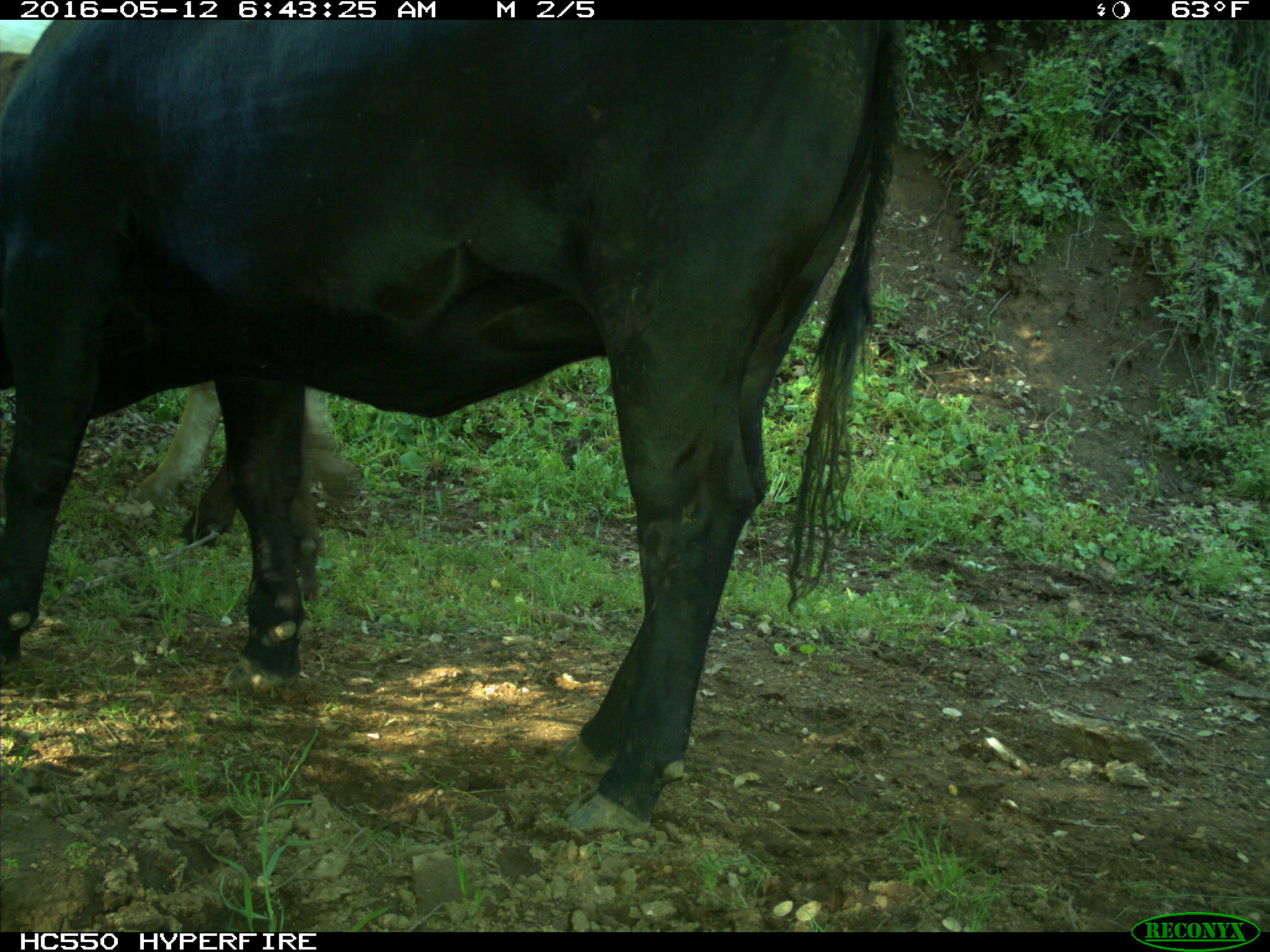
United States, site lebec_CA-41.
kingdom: Animalia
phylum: Chordata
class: Mammalia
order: Artiodactyla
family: Bovidae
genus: Bos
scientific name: Bos taurus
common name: domestic cow